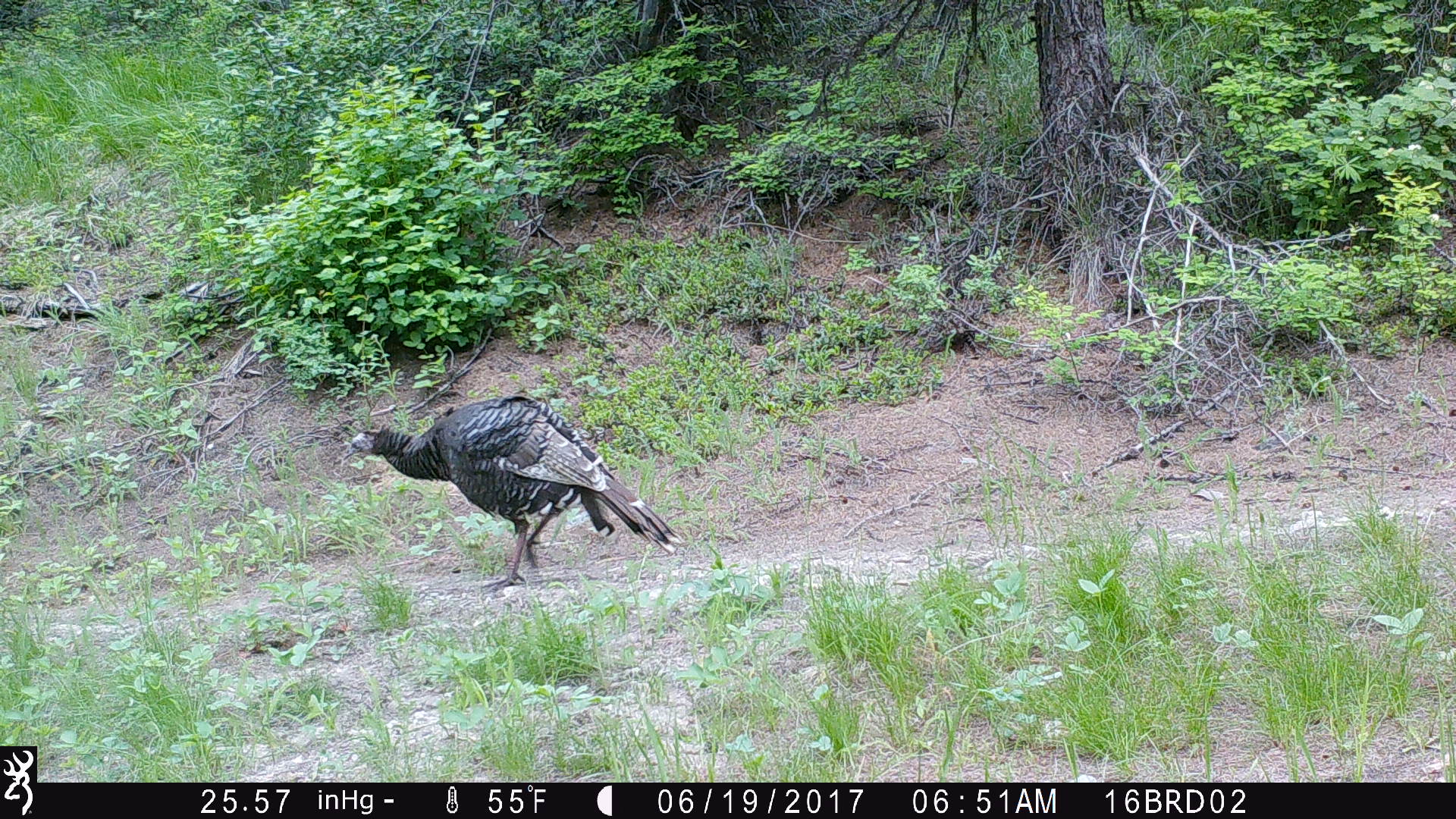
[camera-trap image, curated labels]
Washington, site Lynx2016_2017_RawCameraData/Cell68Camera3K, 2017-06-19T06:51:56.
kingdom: Animalia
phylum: Chordata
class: Aves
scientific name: Aves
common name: birds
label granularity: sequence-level